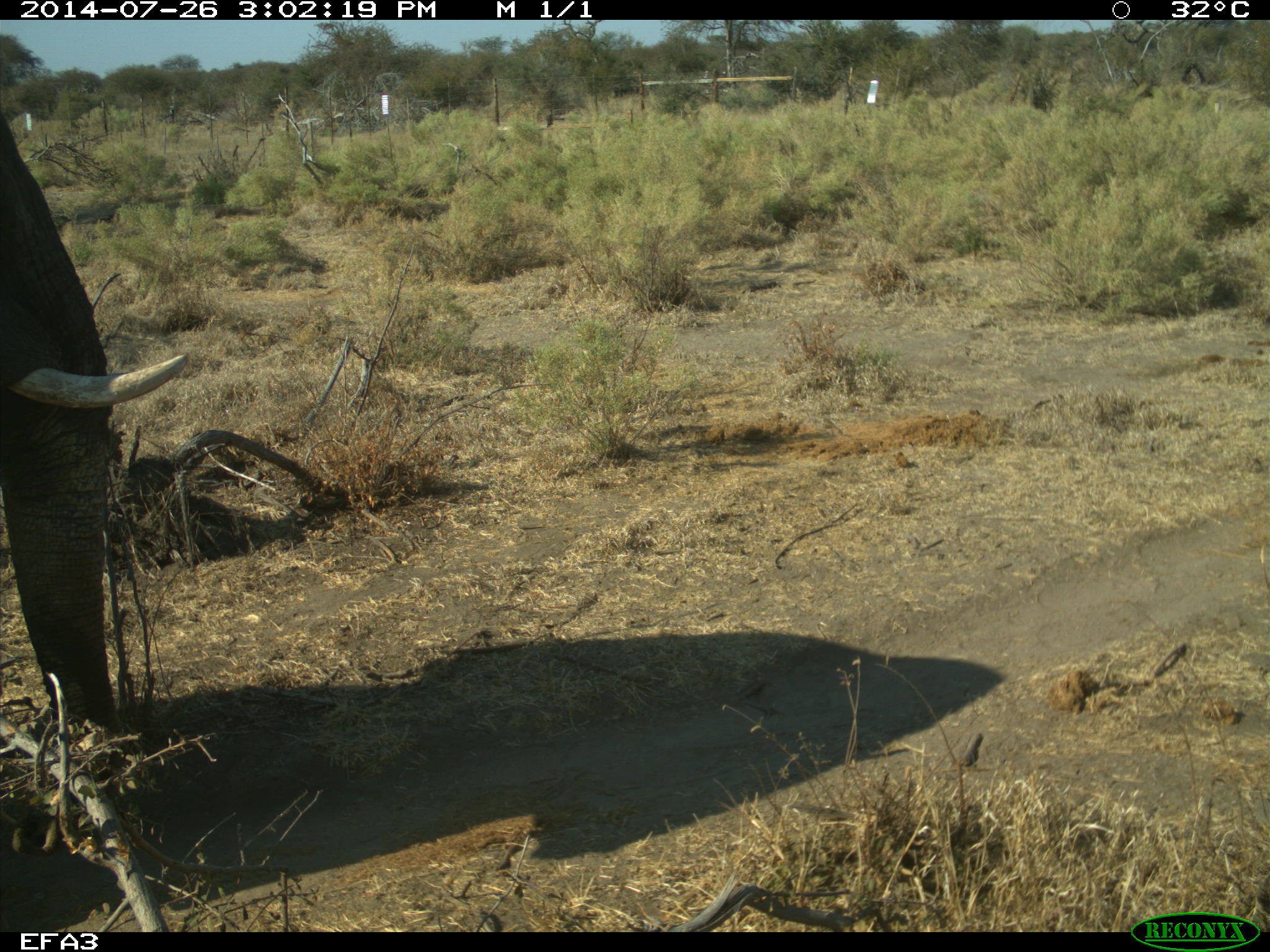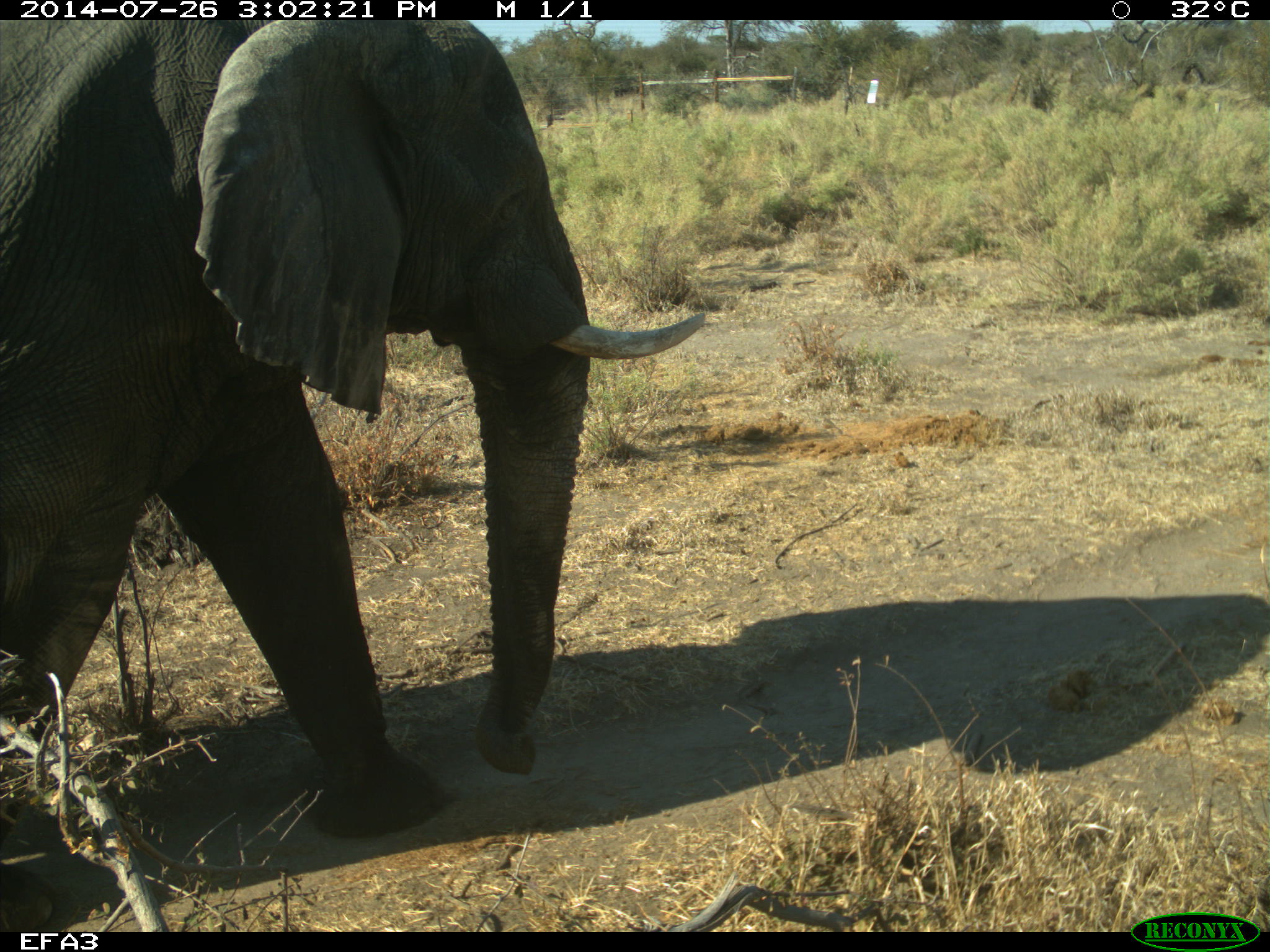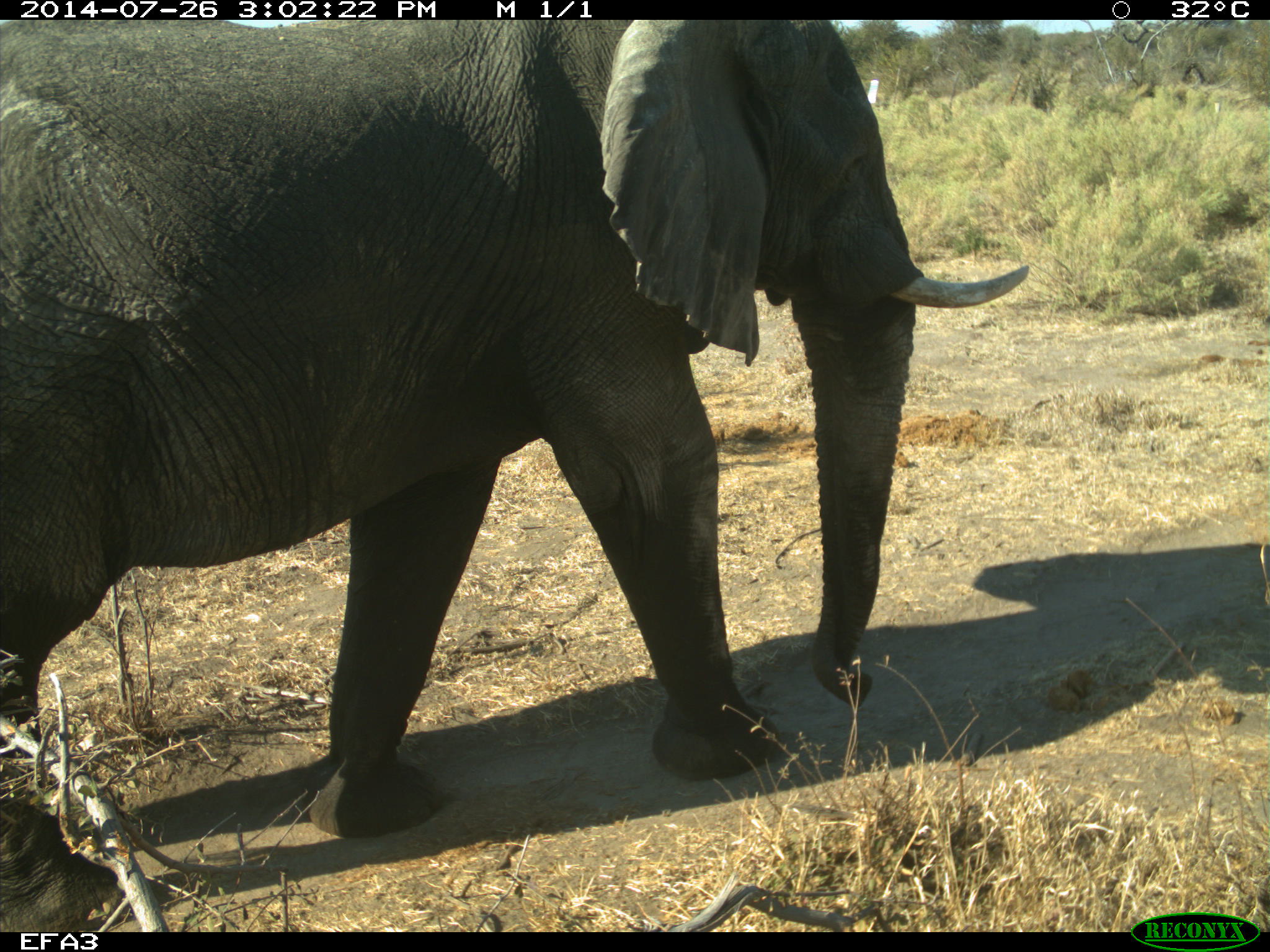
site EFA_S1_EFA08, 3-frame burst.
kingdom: Animalia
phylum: Chordata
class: Mammalia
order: Proboscidea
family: Elephantidae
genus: Loxodonta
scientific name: Loxodonta africana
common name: african bush elephant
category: elephant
Elephant (african bush elephant) (Loxodonta africana), count 1. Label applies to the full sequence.